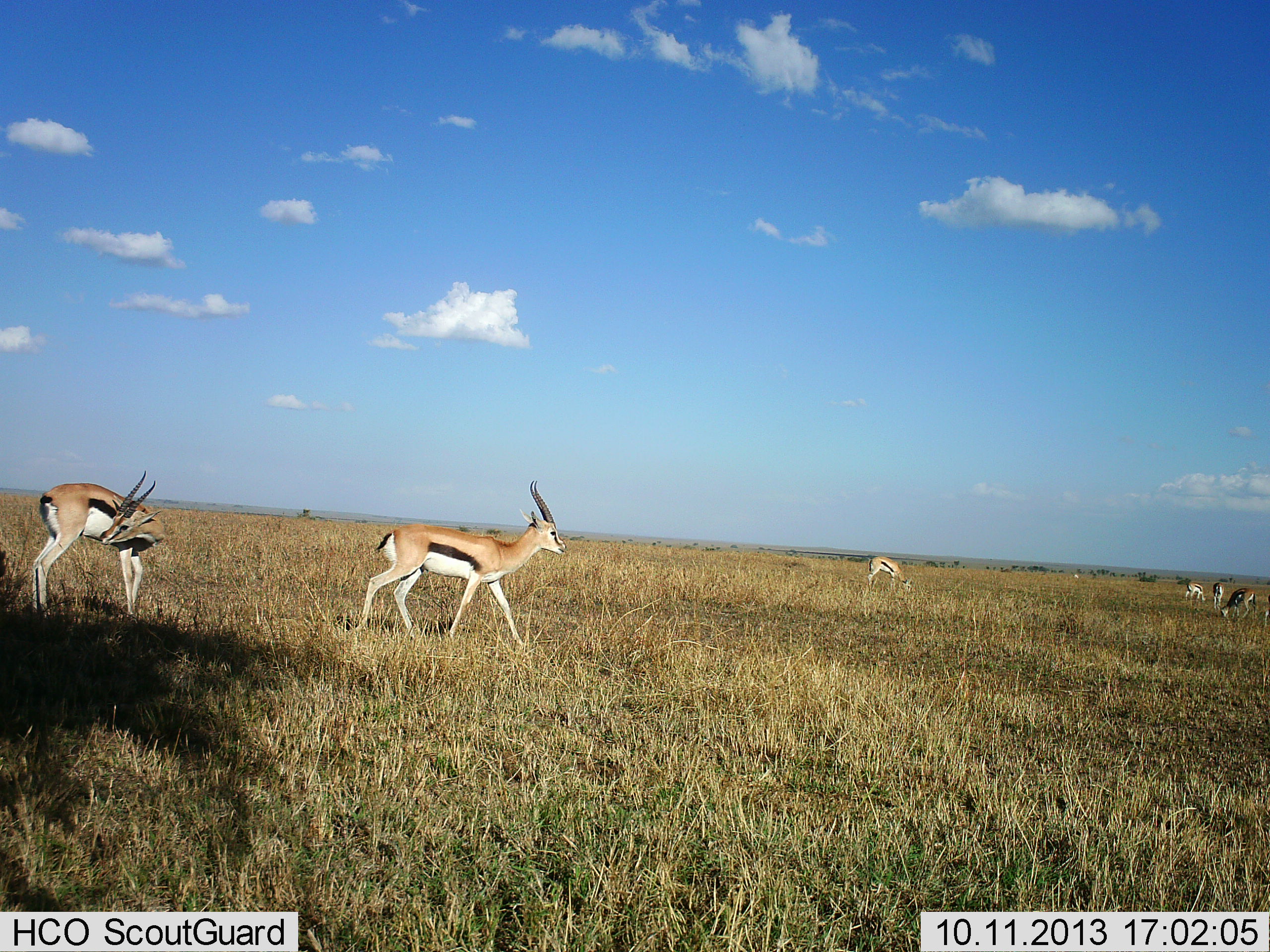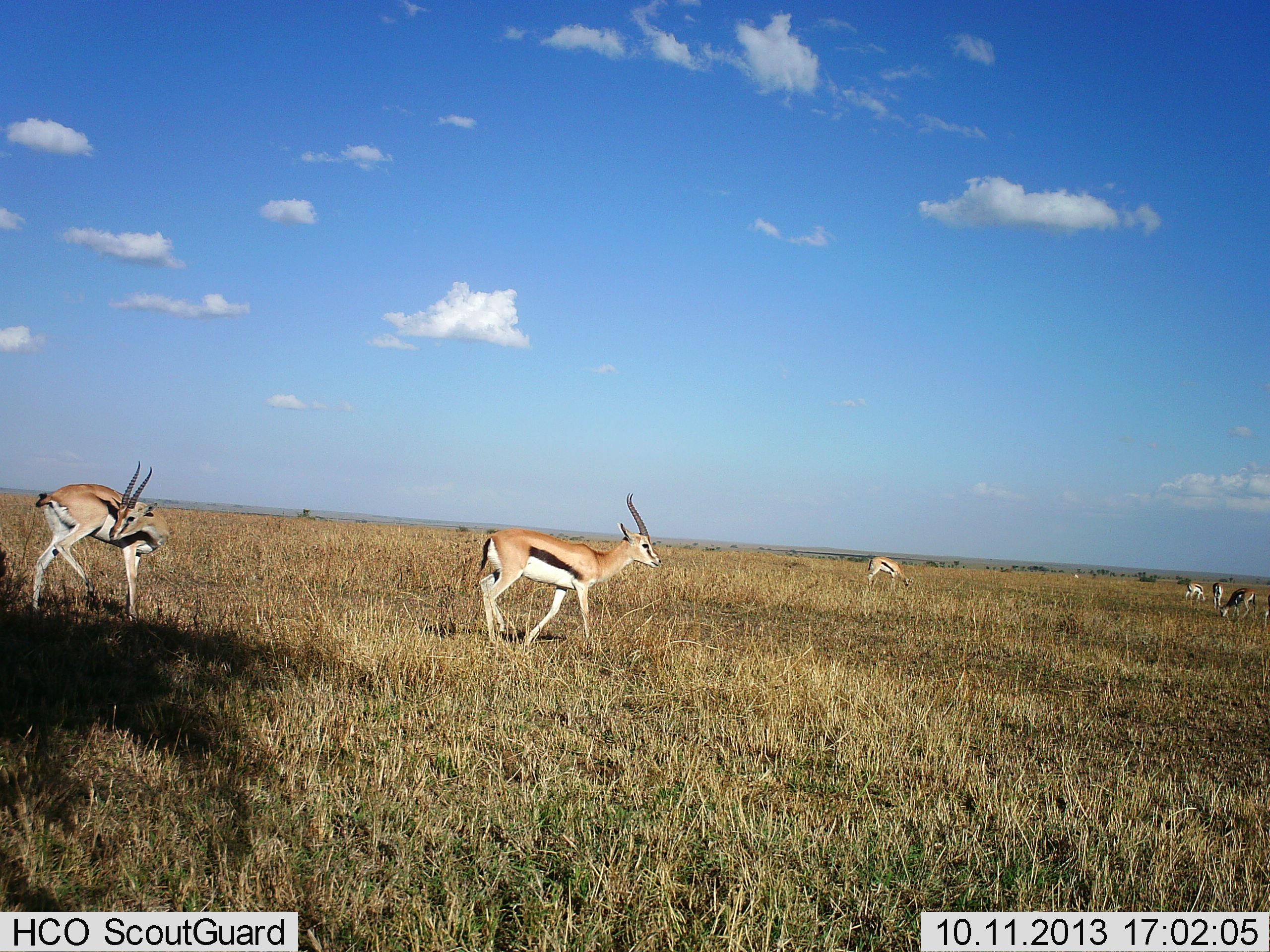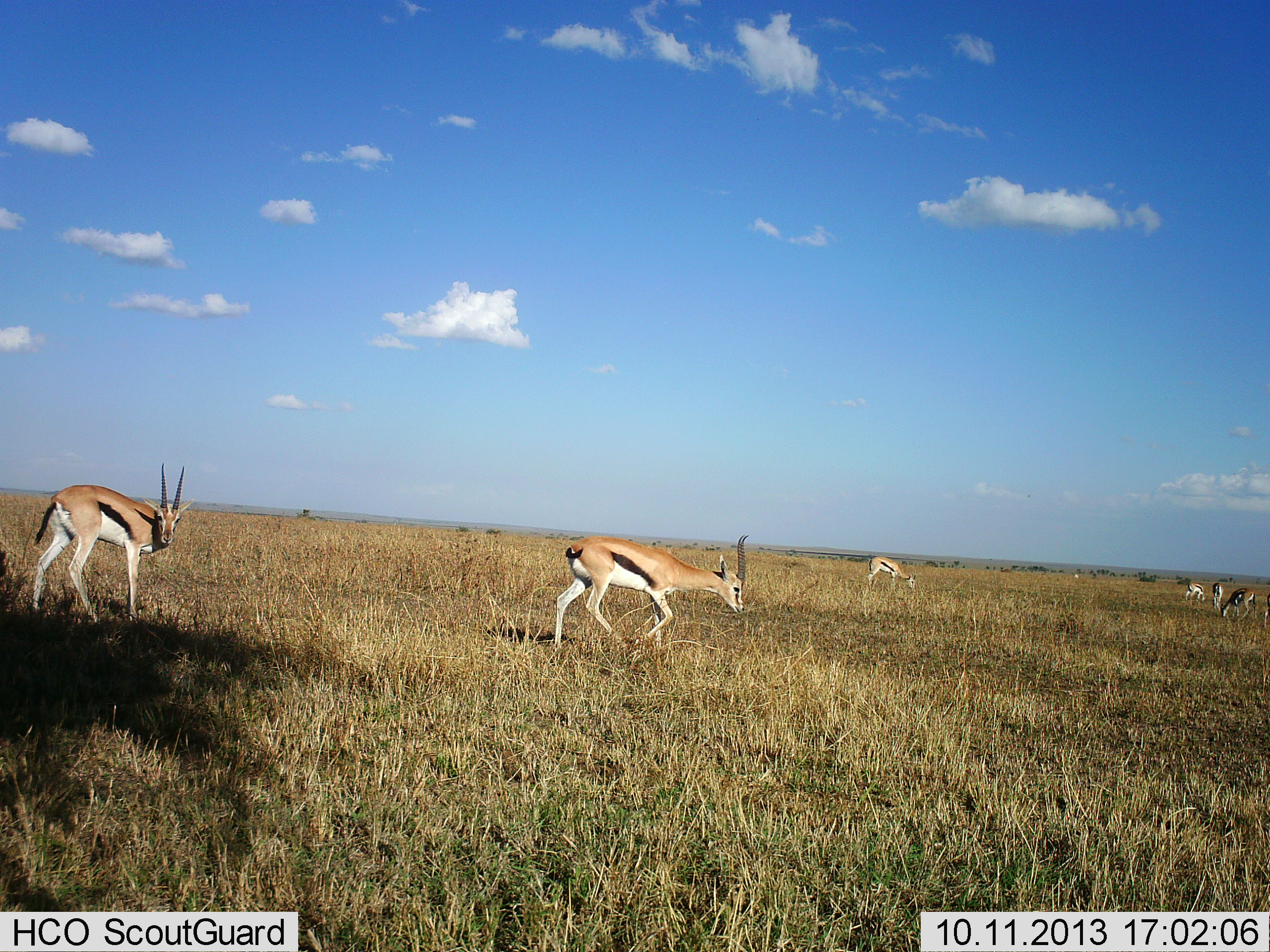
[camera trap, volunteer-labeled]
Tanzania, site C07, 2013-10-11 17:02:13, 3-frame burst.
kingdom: Animalia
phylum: Chordata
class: Mammalia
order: Artiodactyla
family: Bovidae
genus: Eudorcas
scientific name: Eudorcas thomsonii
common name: thomson's gazelle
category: gazellethomsons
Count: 6.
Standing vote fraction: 44%.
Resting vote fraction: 0%.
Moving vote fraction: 70%.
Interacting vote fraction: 4%.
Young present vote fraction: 0%.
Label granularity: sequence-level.